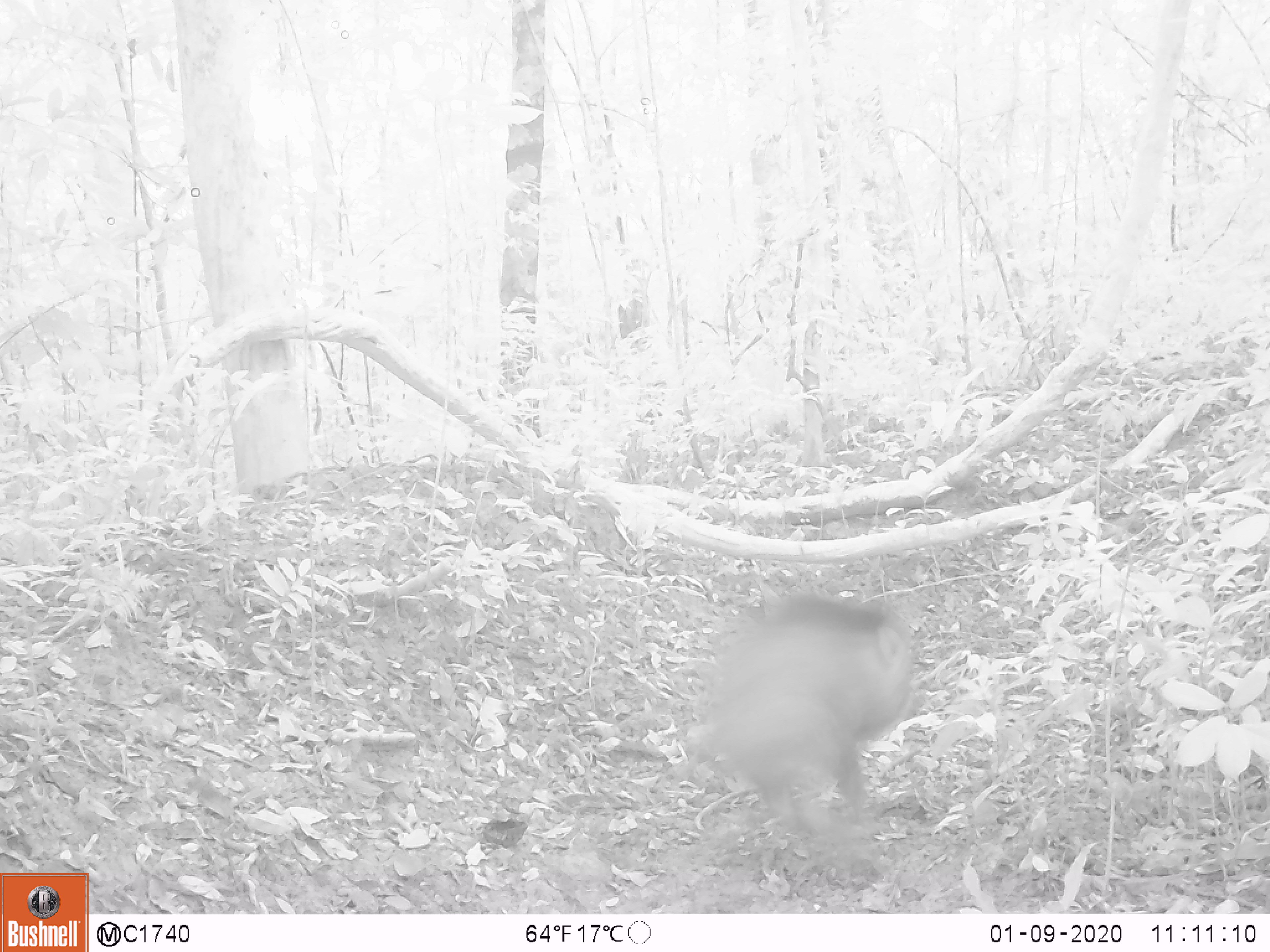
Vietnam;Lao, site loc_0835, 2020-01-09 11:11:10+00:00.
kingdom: Animalia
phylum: Chordata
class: Mammalia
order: Artiodactyla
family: Suidae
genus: Sus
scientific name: Sus scrofa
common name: eurasian wild pig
Eurasian wild pig (Sus scrofa). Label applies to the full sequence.